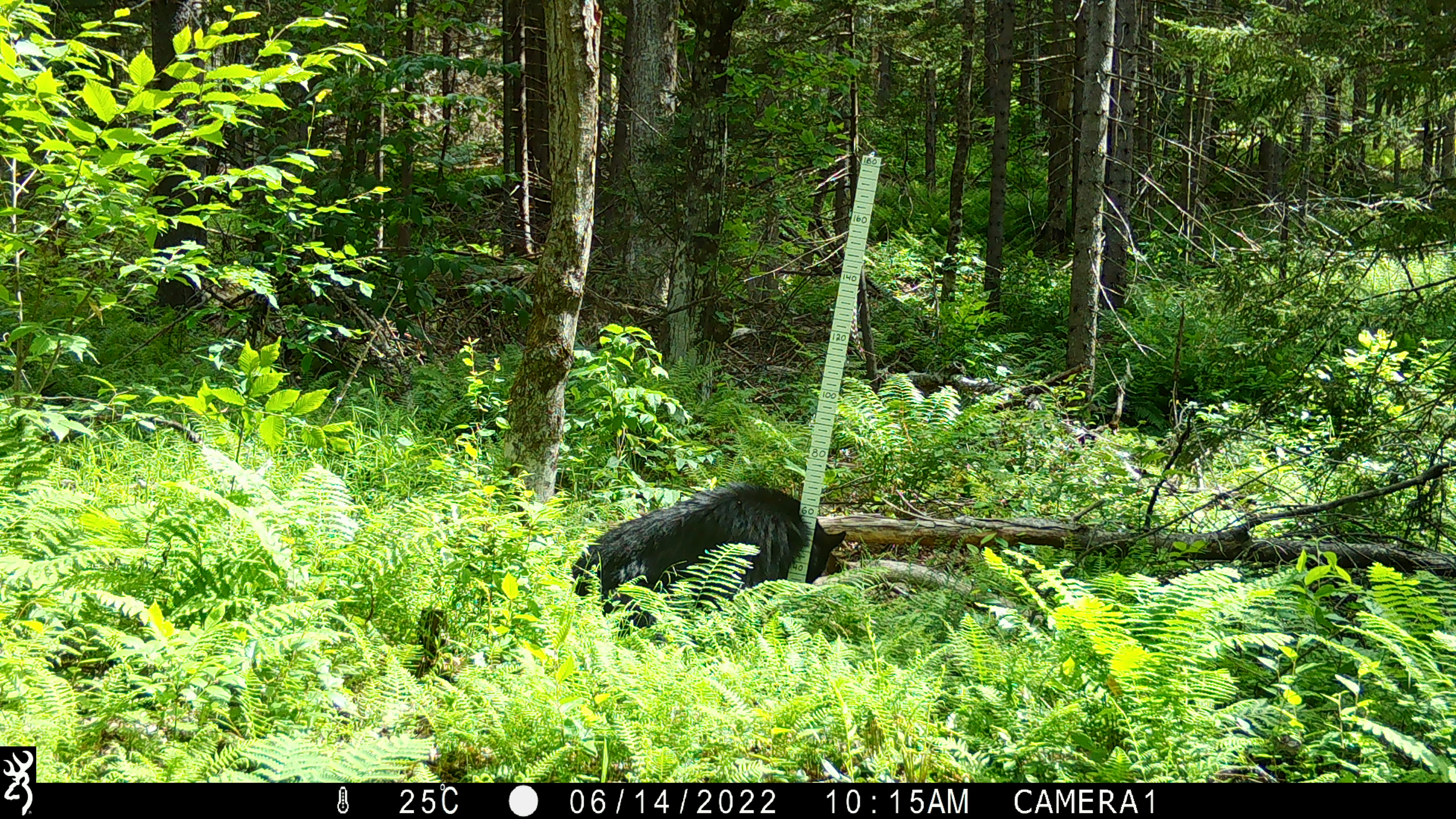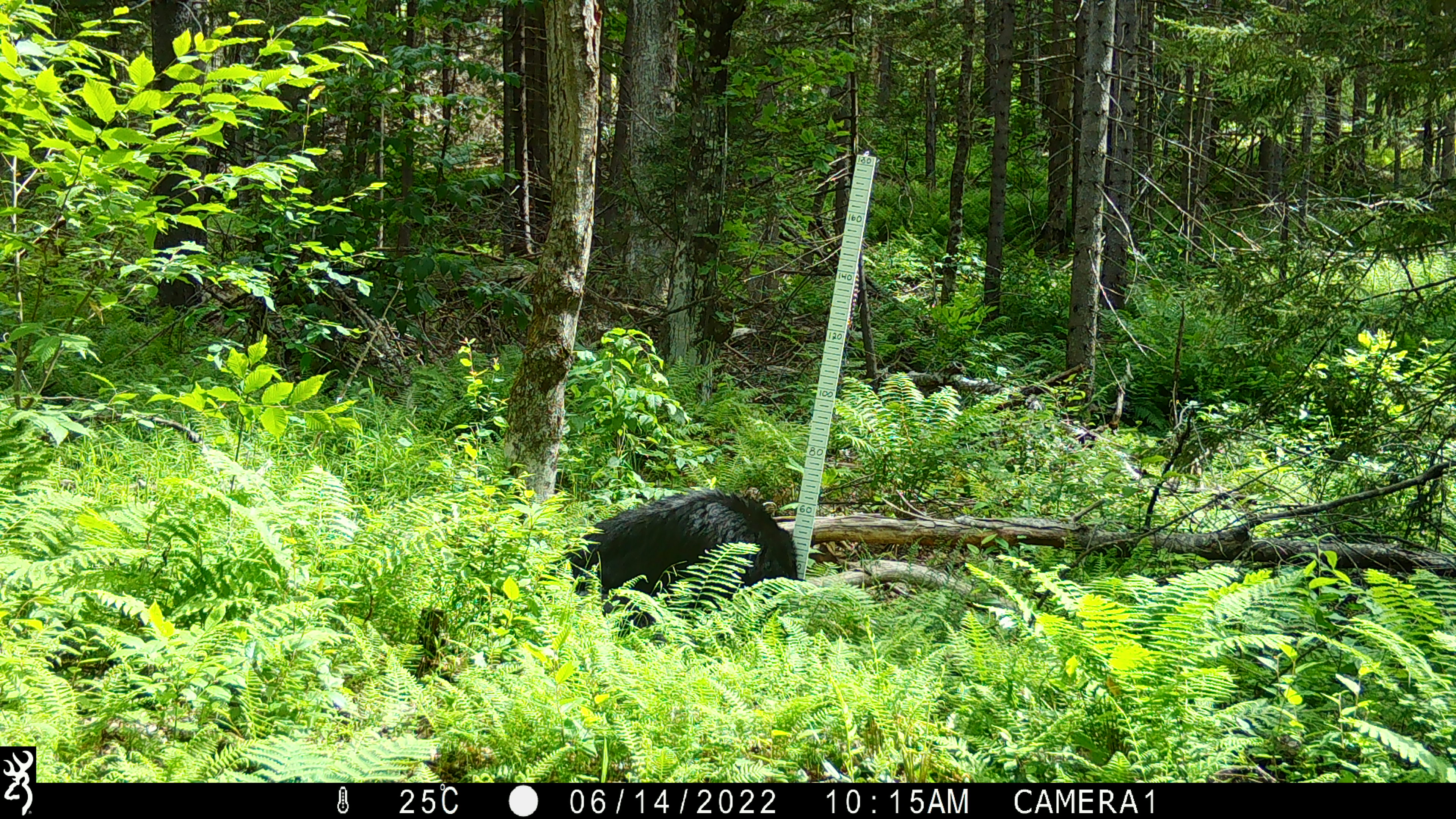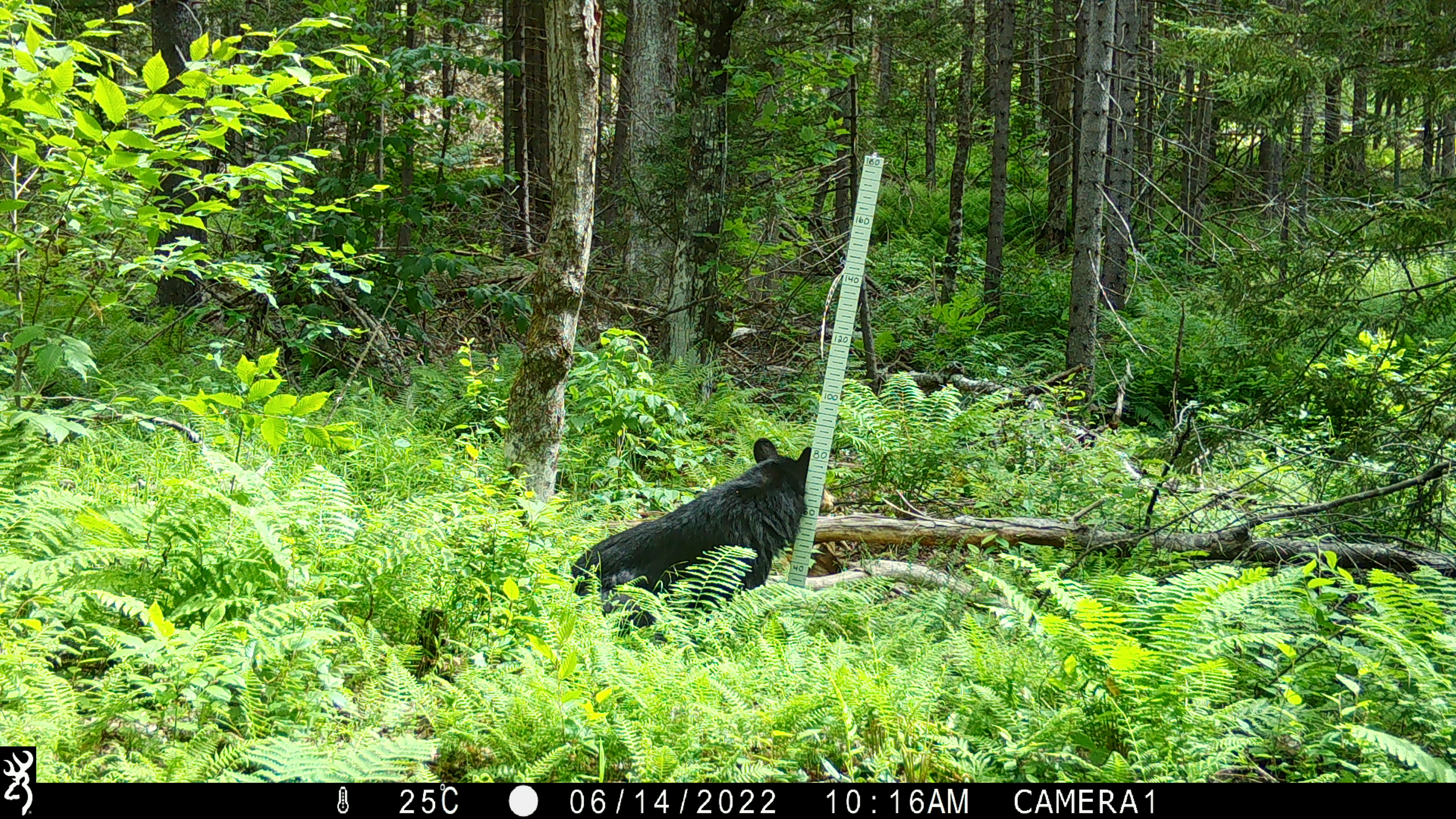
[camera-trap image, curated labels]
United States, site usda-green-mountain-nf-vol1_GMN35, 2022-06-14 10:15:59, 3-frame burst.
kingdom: Animalia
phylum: Chordata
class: Mammalia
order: Carnivora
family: Ursidae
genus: Ursus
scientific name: Ursus americanus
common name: black bear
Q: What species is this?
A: Black bear (Ursus americanus).